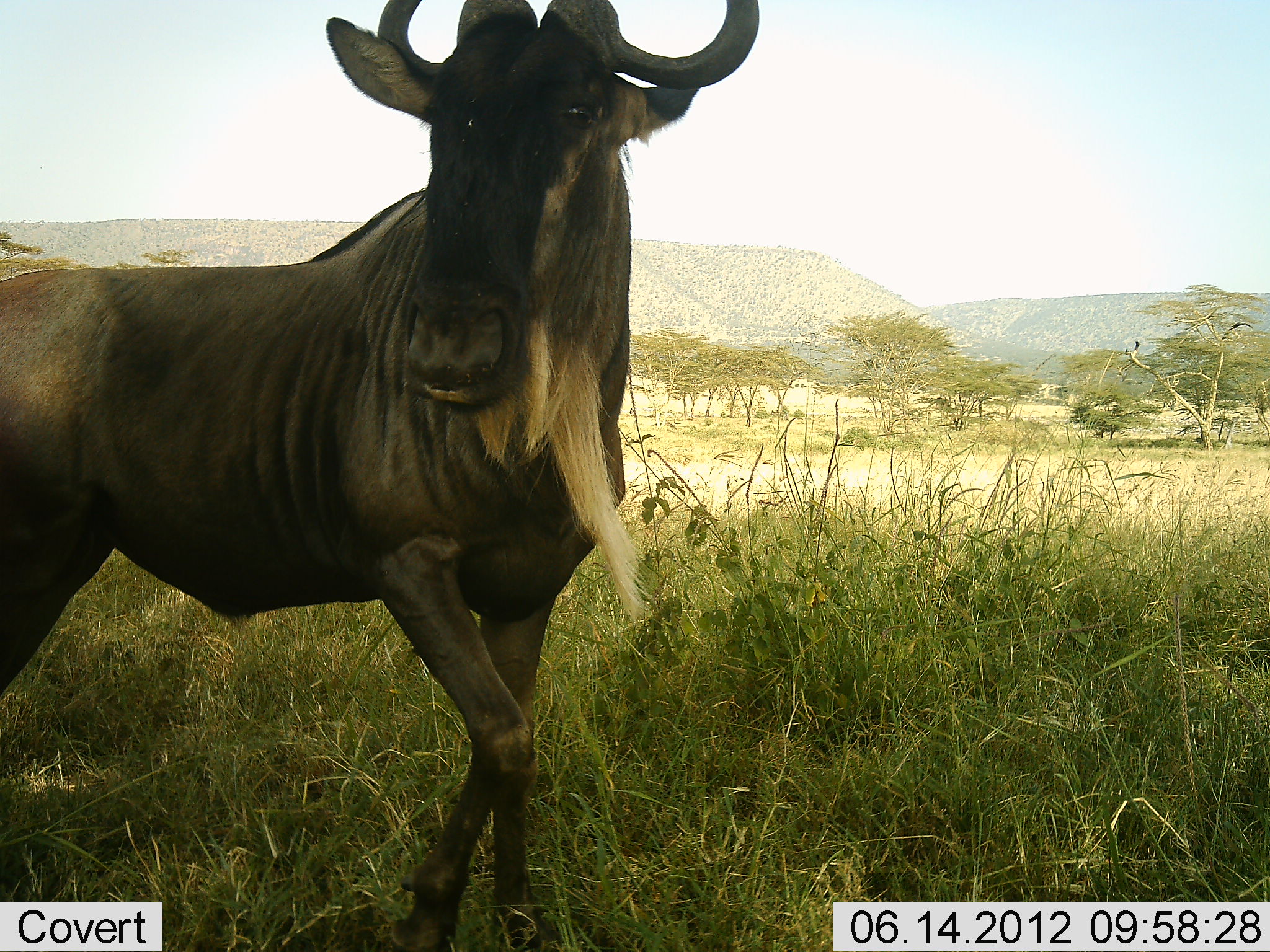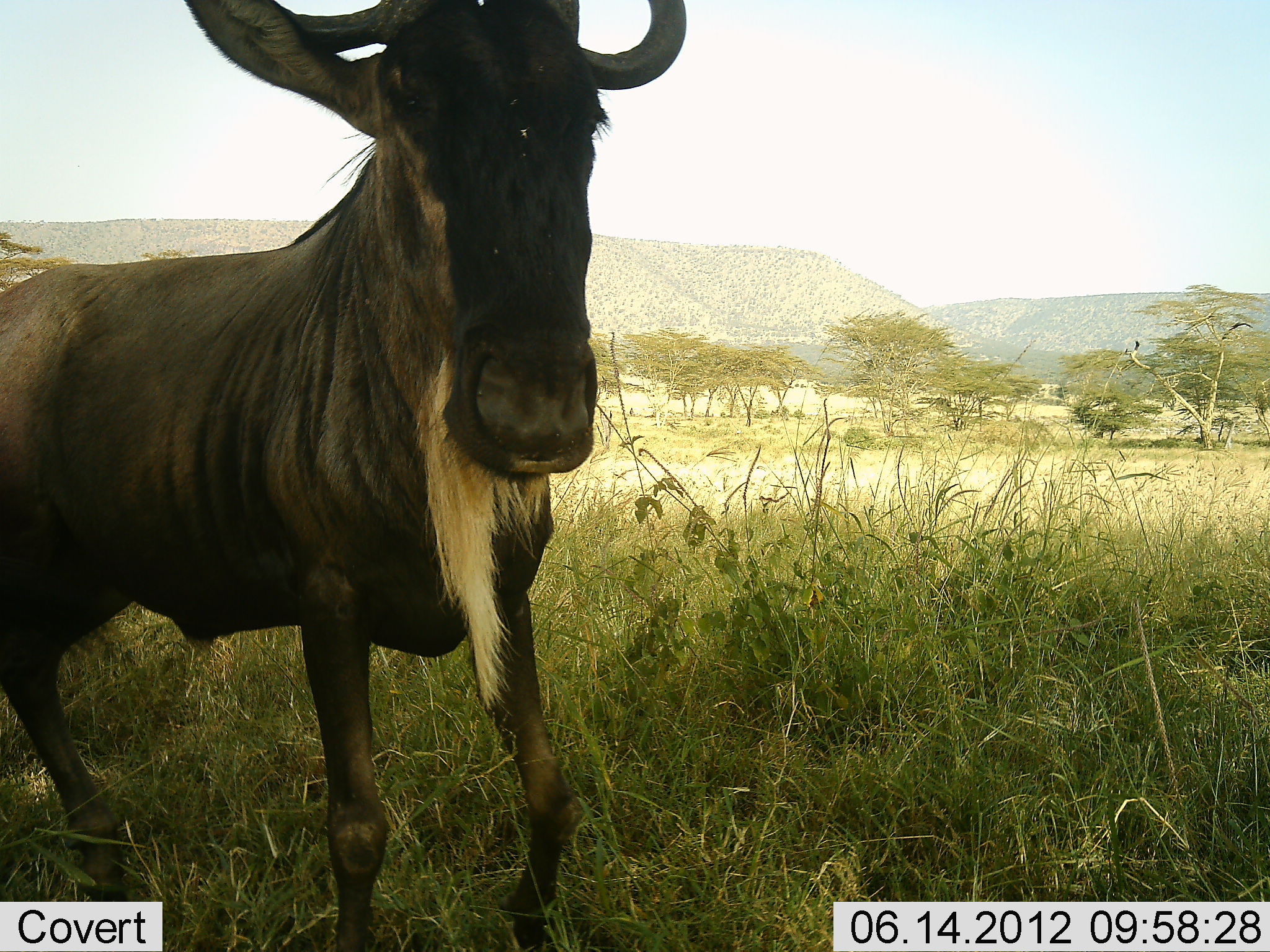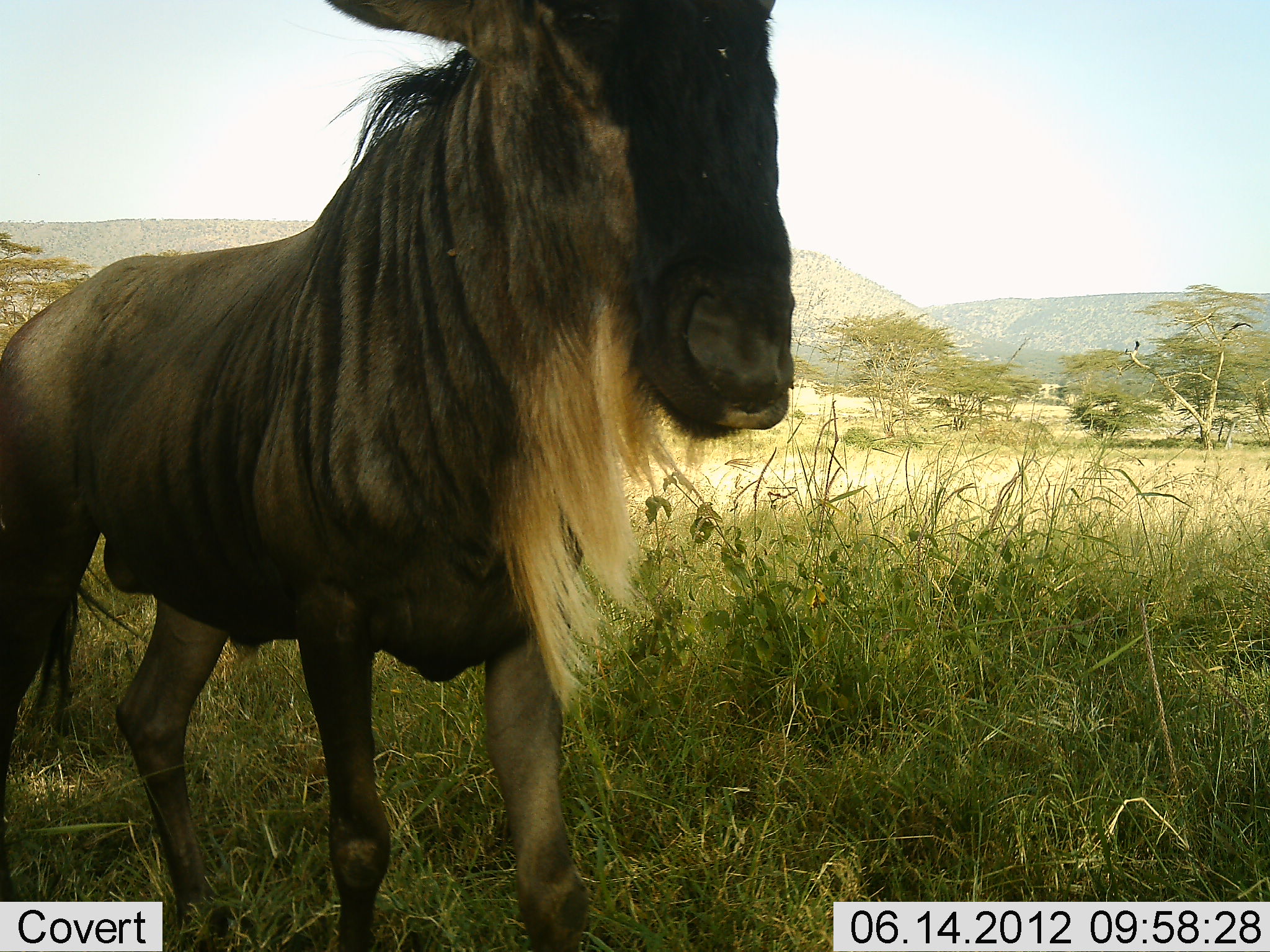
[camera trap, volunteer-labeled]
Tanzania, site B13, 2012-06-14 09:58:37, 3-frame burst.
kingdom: Animalia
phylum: Chordata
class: Mammalia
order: Artiodactyla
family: Bovidae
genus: Connochaetes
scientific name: Connochaetes taurinus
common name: blue wildebeest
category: wildebeest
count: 1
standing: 40%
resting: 0%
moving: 60%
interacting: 0%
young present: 0%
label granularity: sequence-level